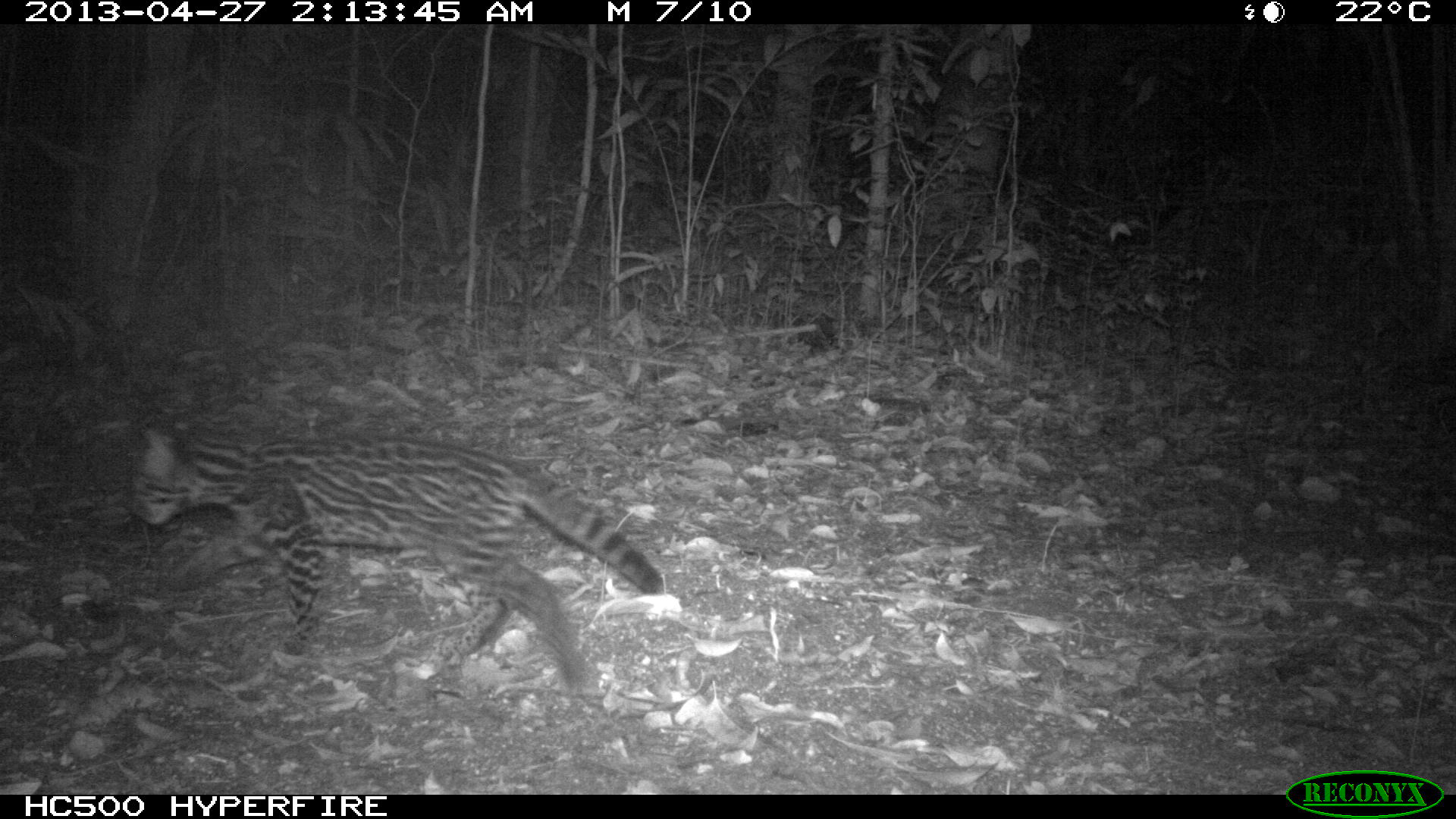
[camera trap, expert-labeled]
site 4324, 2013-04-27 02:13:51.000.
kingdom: Animalia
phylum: Chordata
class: Mammalia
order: Carnivora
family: Felidae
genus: Leopardus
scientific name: Leopardus pardalis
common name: ocelot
Leopardus pardalis (ocelot), count 1.